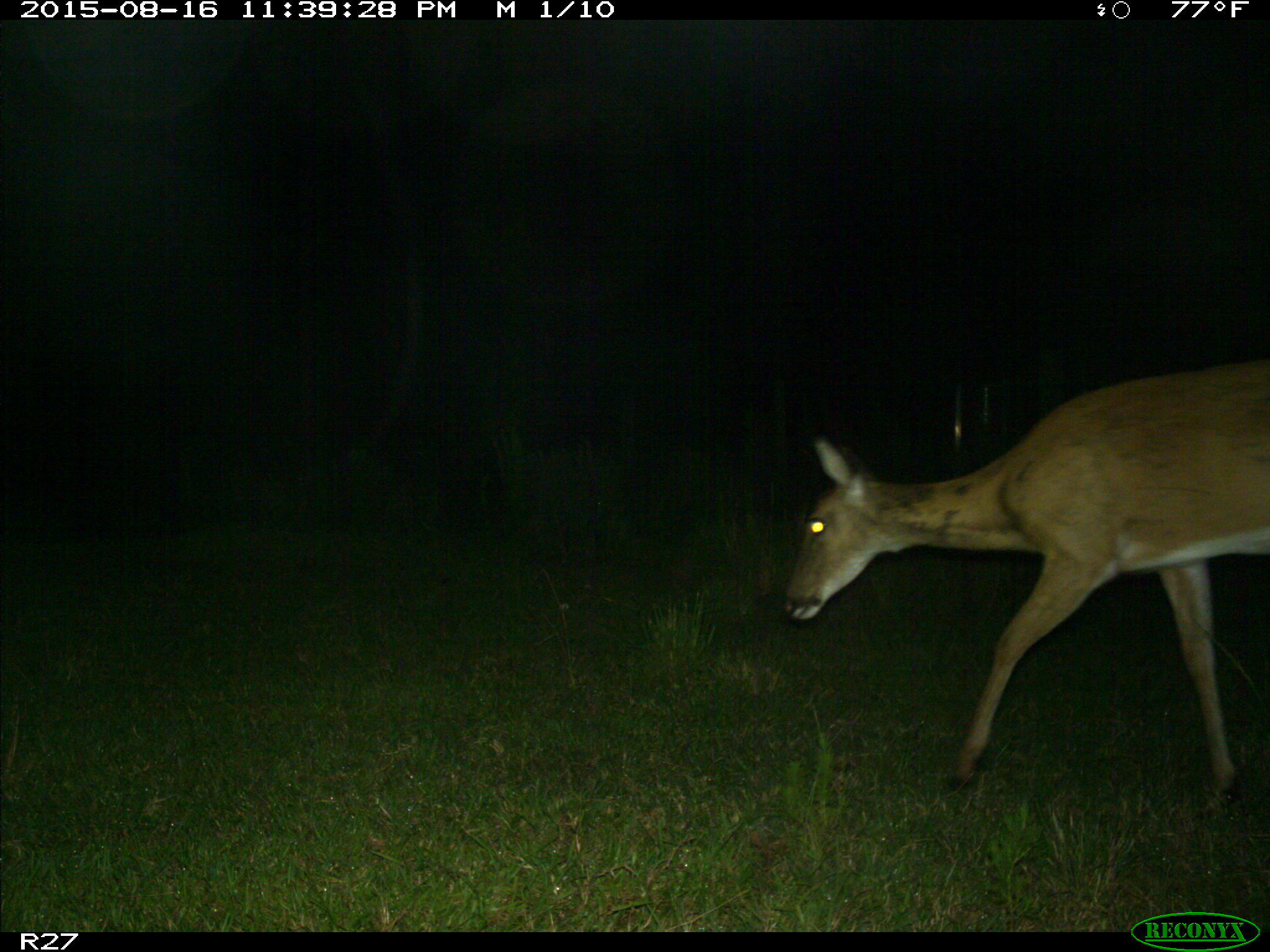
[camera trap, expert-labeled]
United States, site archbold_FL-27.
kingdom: Animalia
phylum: Chordata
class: Mammalia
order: Artiodactyla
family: Cervidae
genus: Odocoileus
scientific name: Odocoileus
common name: deer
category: unidentified deer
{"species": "unidentified deer (deer) (Odocoileus)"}